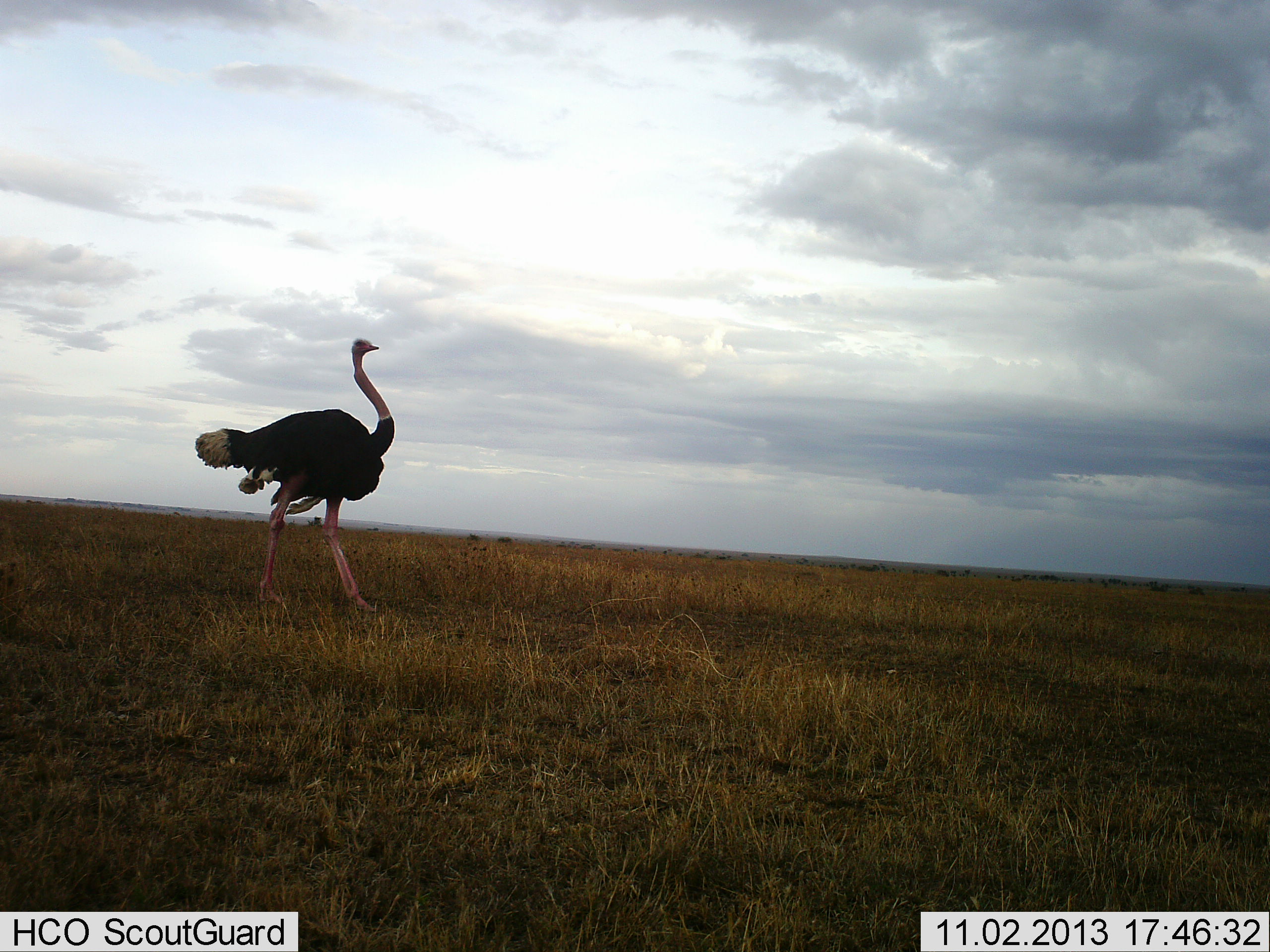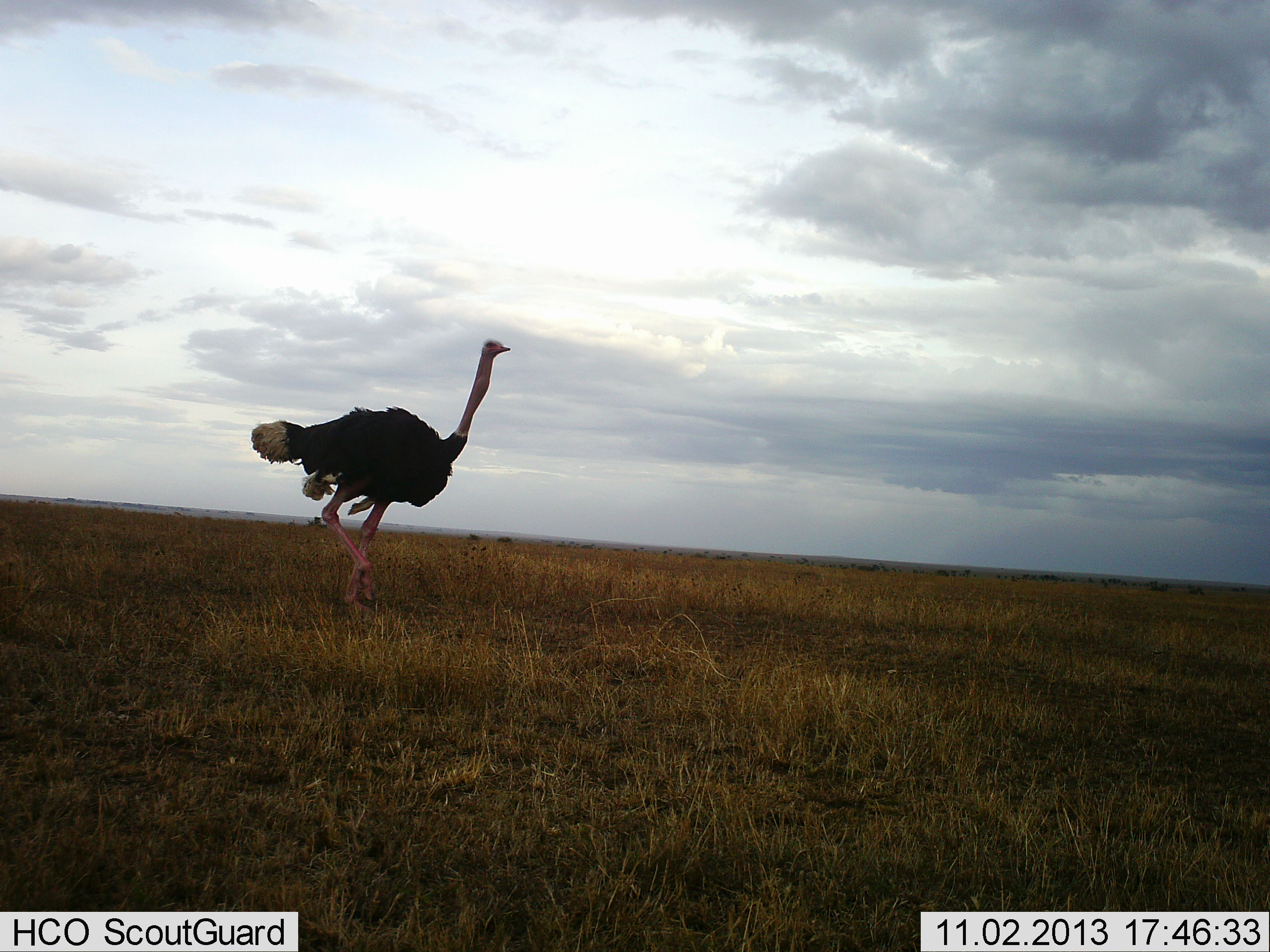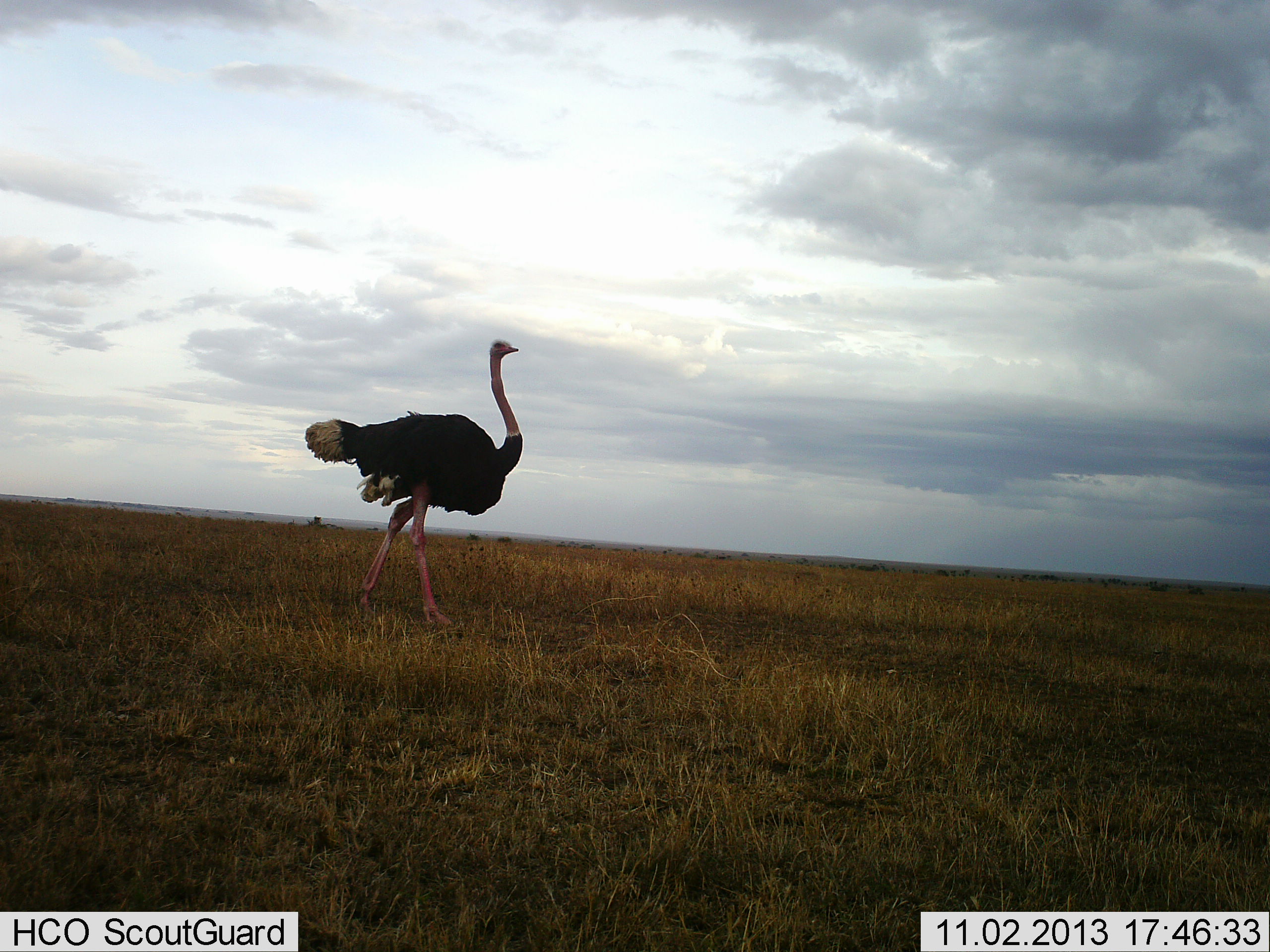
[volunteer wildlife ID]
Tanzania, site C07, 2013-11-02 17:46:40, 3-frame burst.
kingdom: Animalia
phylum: Chordata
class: Aves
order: Struthioniformes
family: Struthionidae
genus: Struthio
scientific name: Struthio camelus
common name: ostrich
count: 1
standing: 10%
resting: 0%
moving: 90%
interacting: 0%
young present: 0%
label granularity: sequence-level